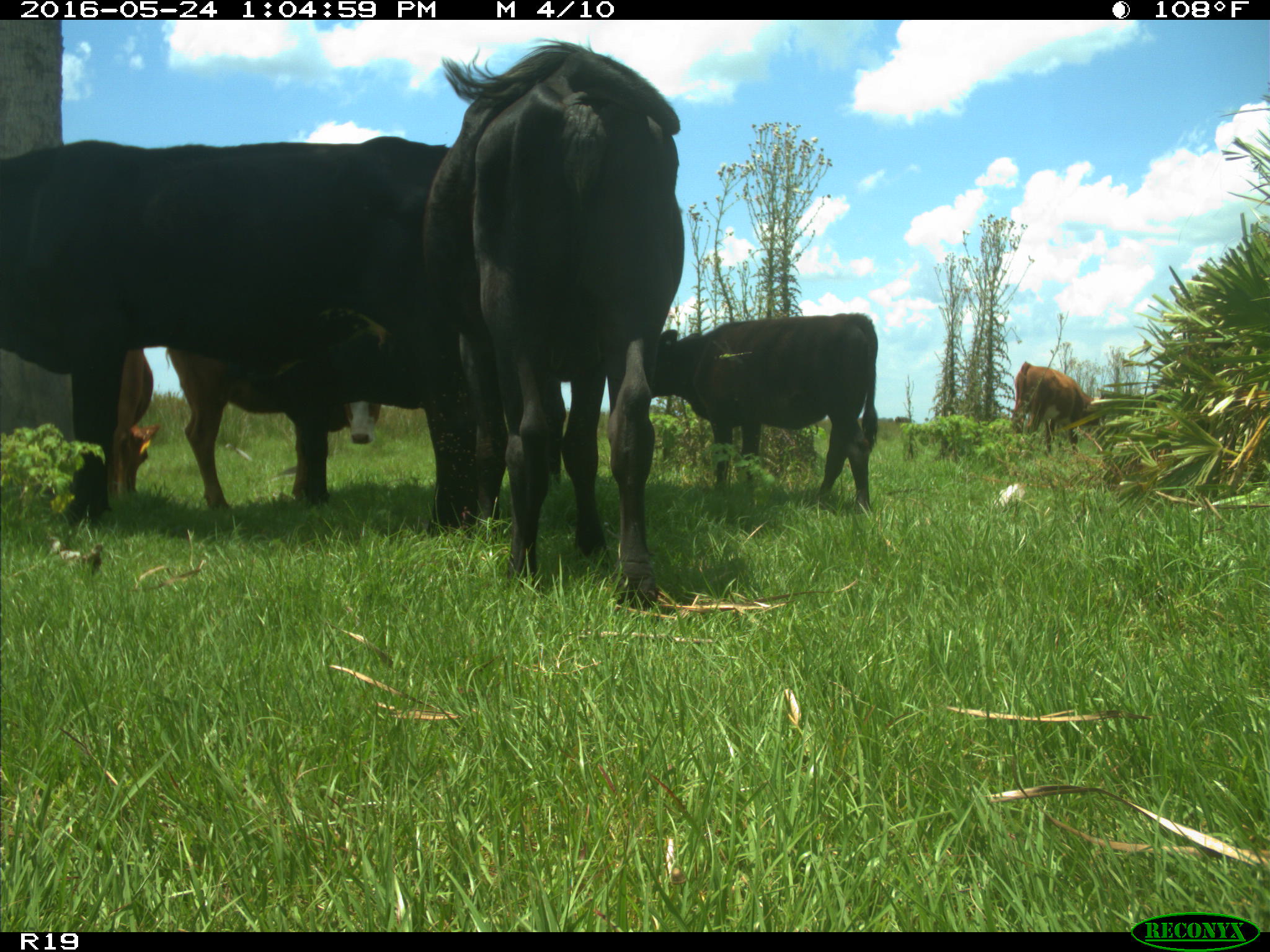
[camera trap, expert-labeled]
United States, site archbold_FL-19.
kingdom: Animalia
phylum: Chordata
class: Mammalia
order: Artiodactyla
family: Bovidae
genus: Bos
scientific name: Bos taurus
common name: domestic cow